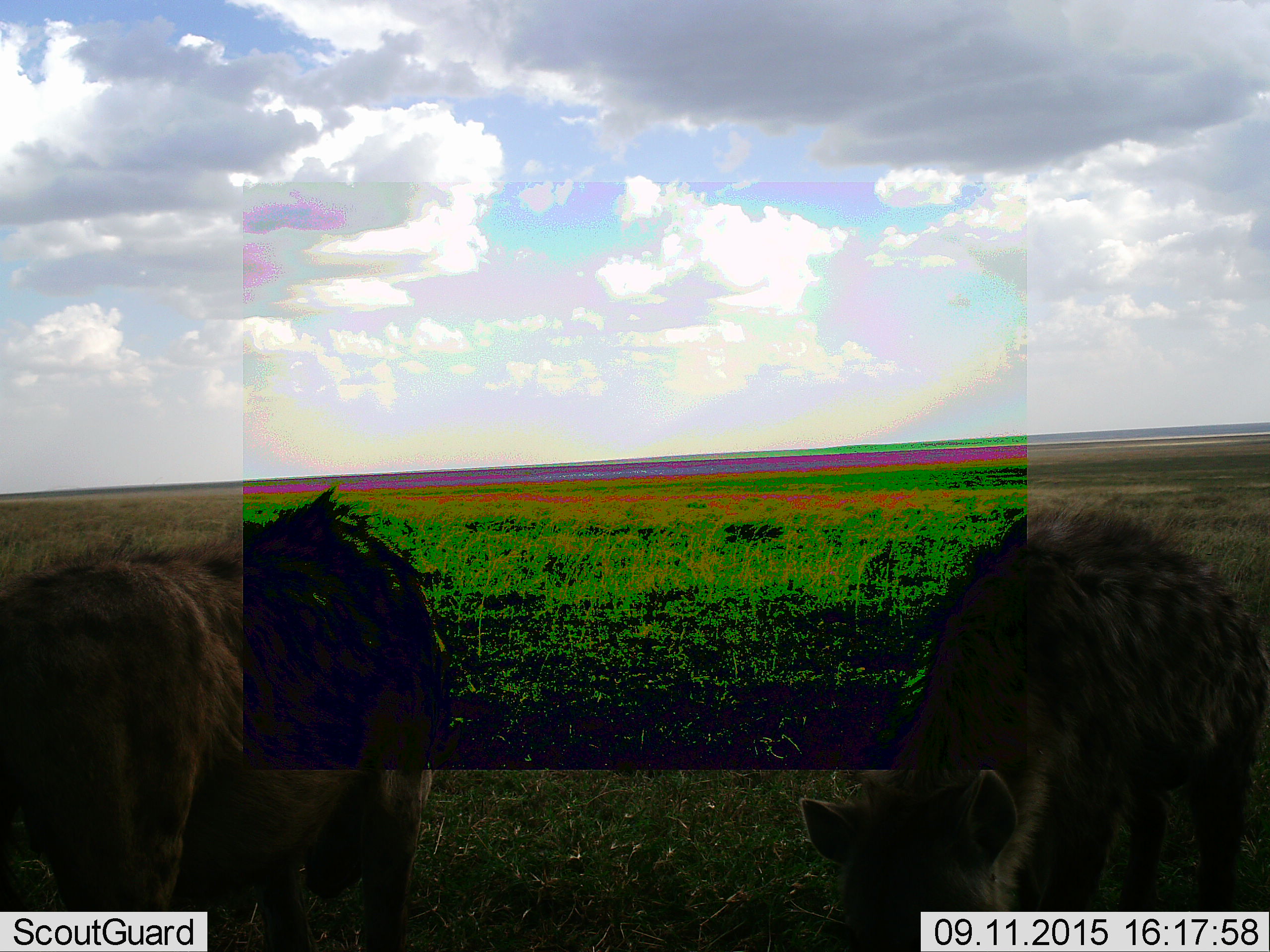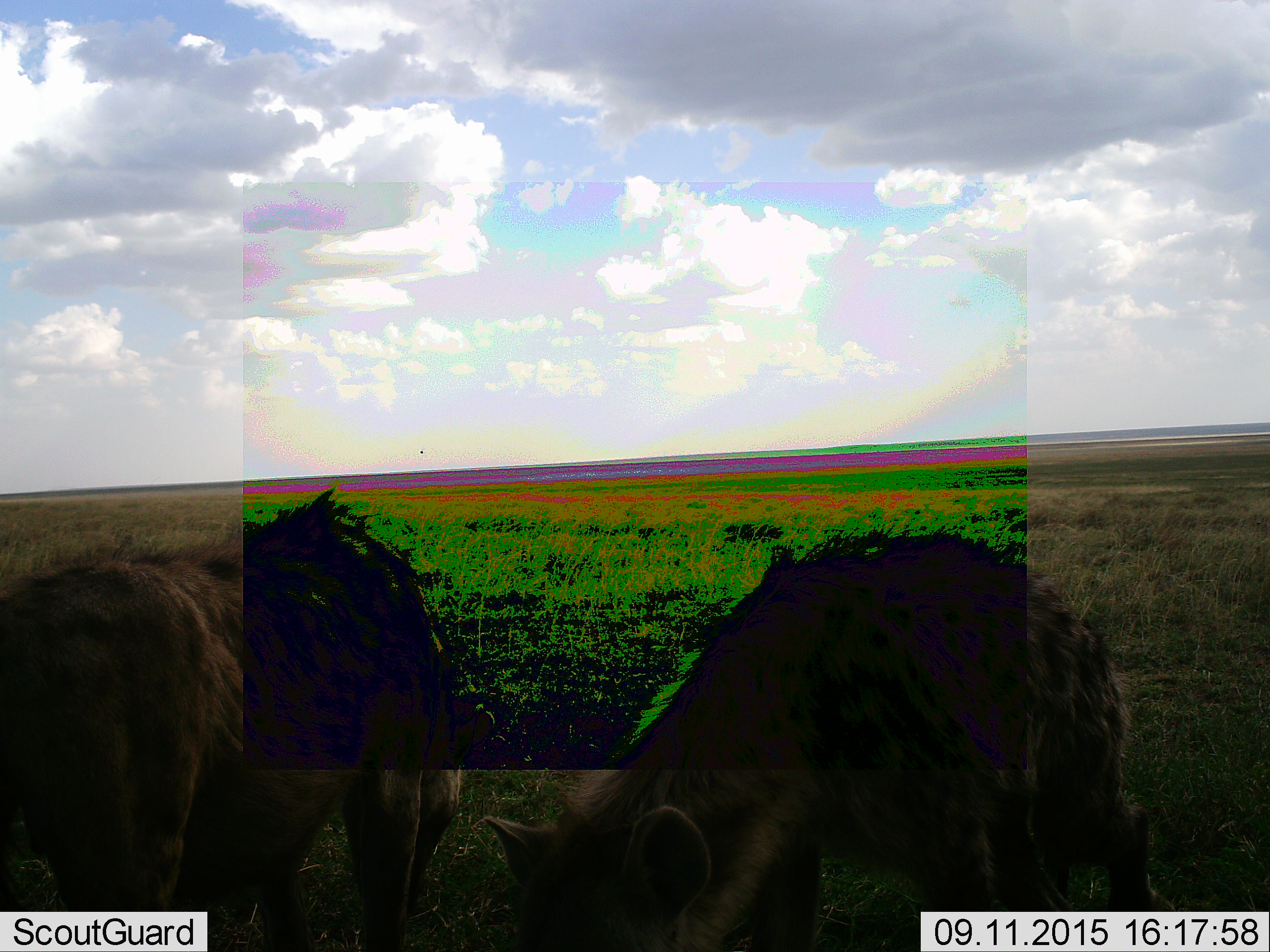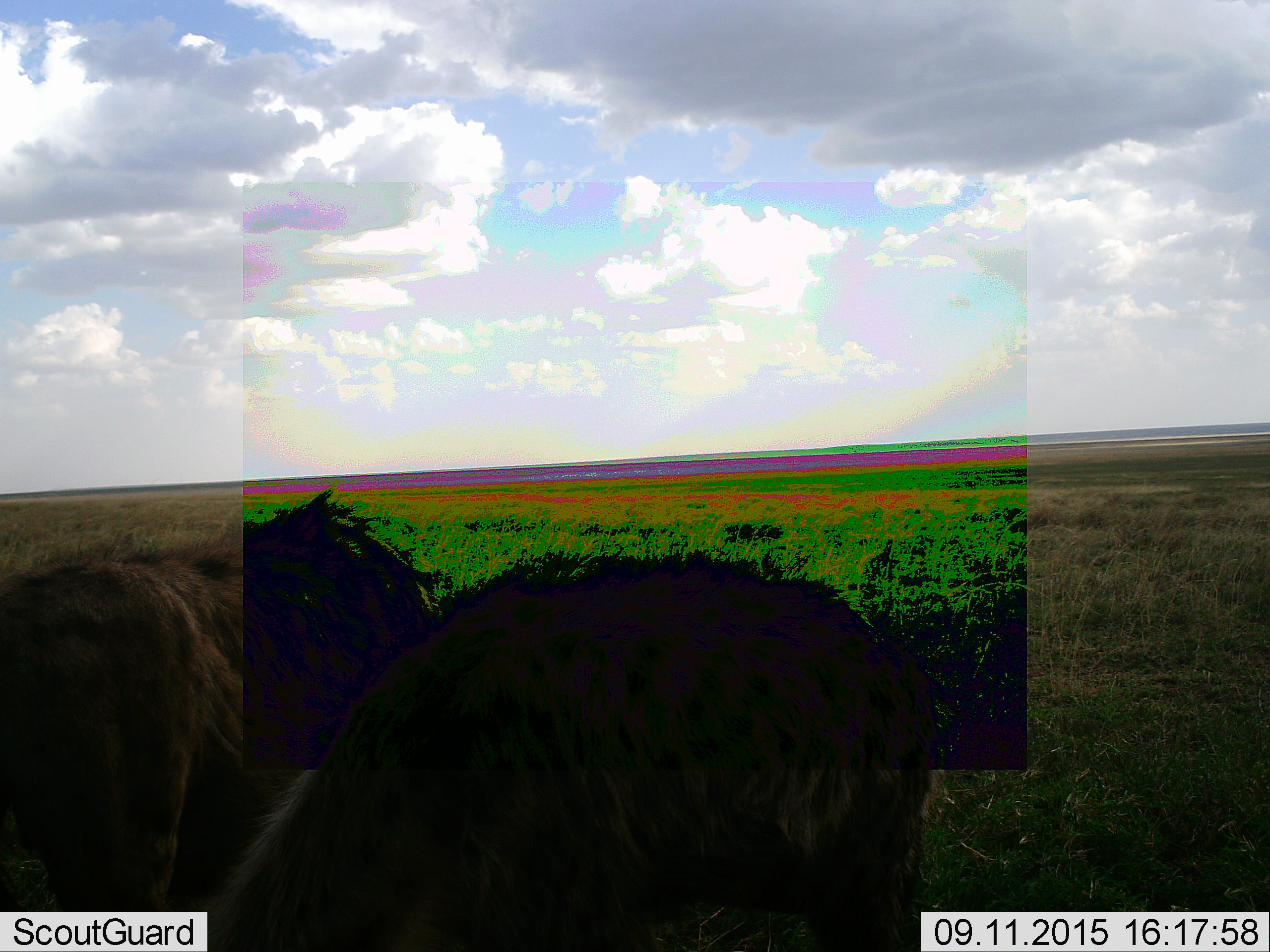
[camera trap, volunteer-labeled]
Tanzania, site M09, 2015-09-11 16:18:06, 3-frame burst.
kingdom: Animalia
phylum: Chordata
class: Mammalia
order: Carnivora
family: Hyaenidae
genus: Crocuta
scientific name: Crocuta crocuta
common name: spotted hyena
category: hyenaspotted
Hyenaspotted (spotted hyena) (Crocuta crocuta), count 2. Behavior (volunteer vote fractions): standing 71%, resting 0%, moving 57%, interacting 0%. Young present (vote fraction): 0%. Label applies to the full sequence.